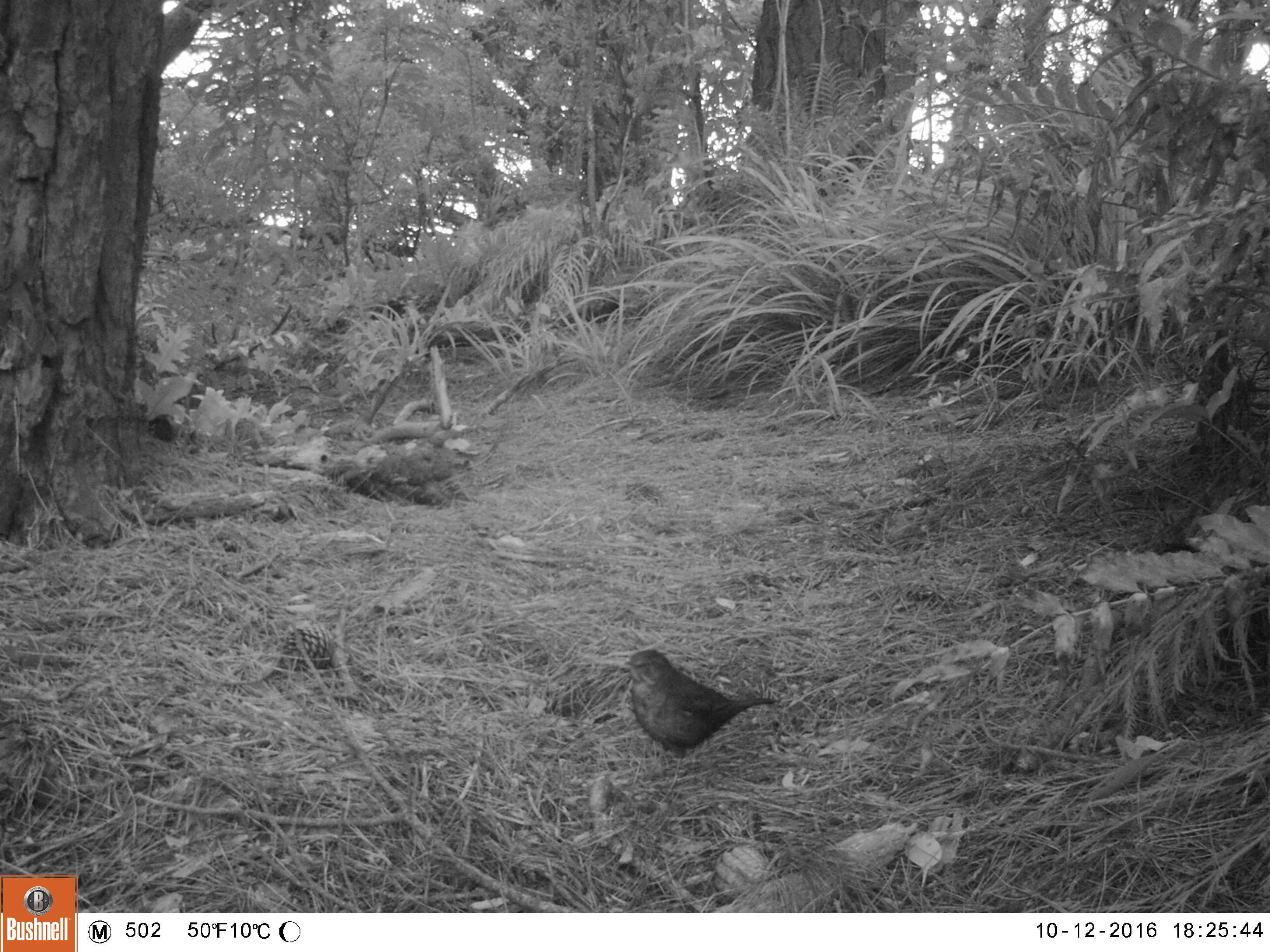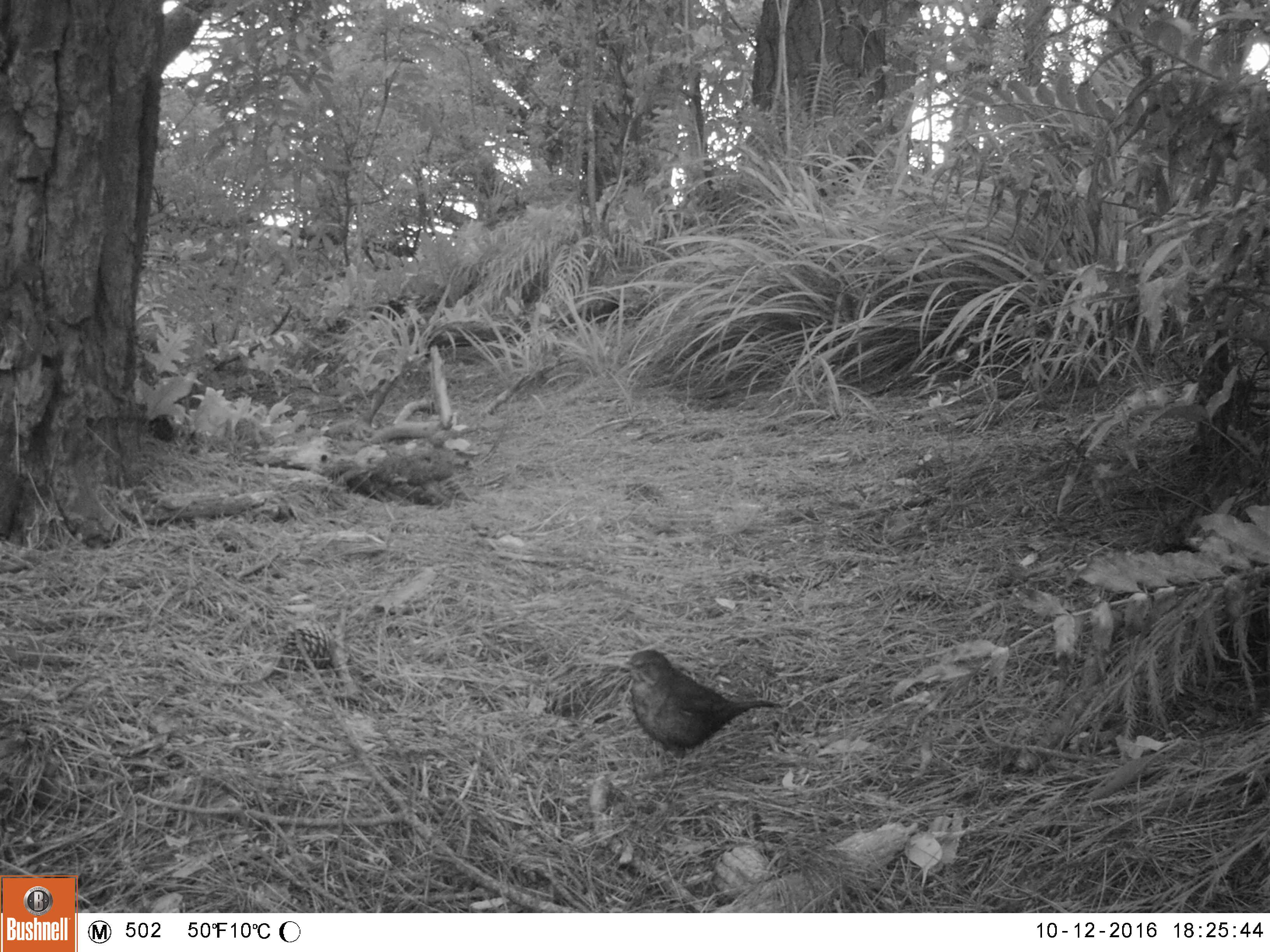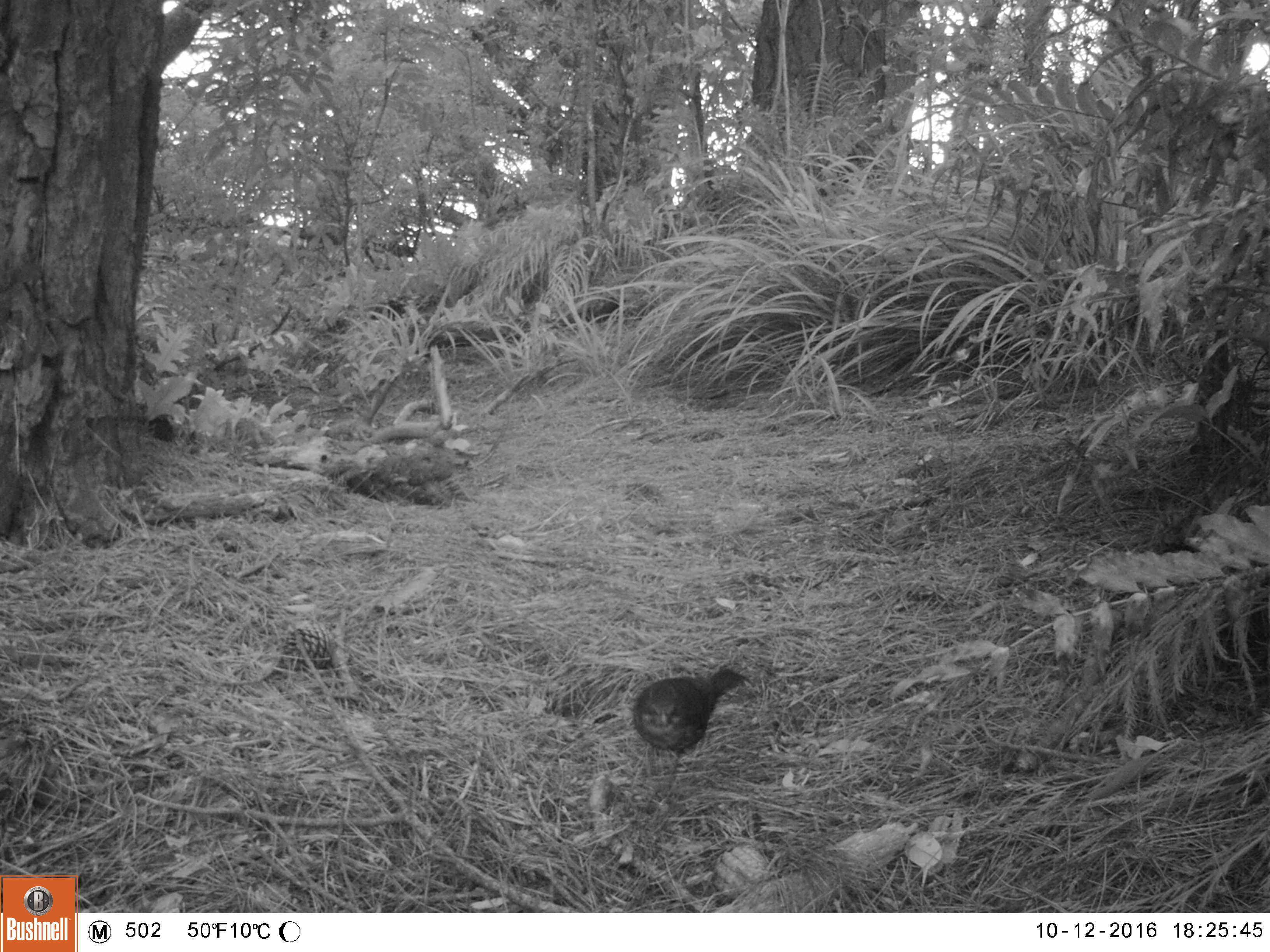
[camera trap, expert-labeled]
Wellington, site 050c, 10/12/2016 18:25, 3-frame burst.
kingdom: Animalia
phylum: Chordata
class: Aves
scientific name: Aves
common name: bird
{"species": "bird (Aves)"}